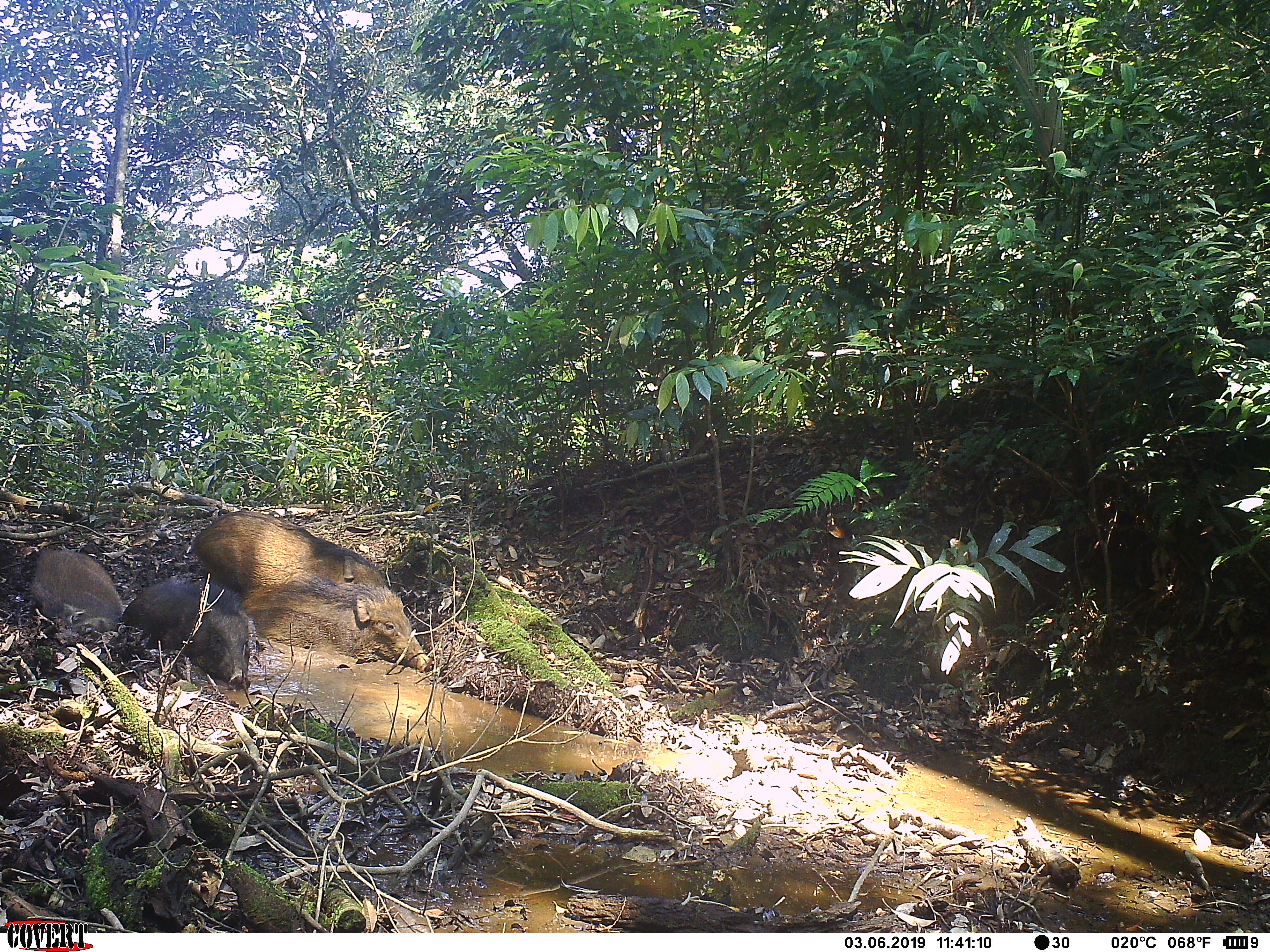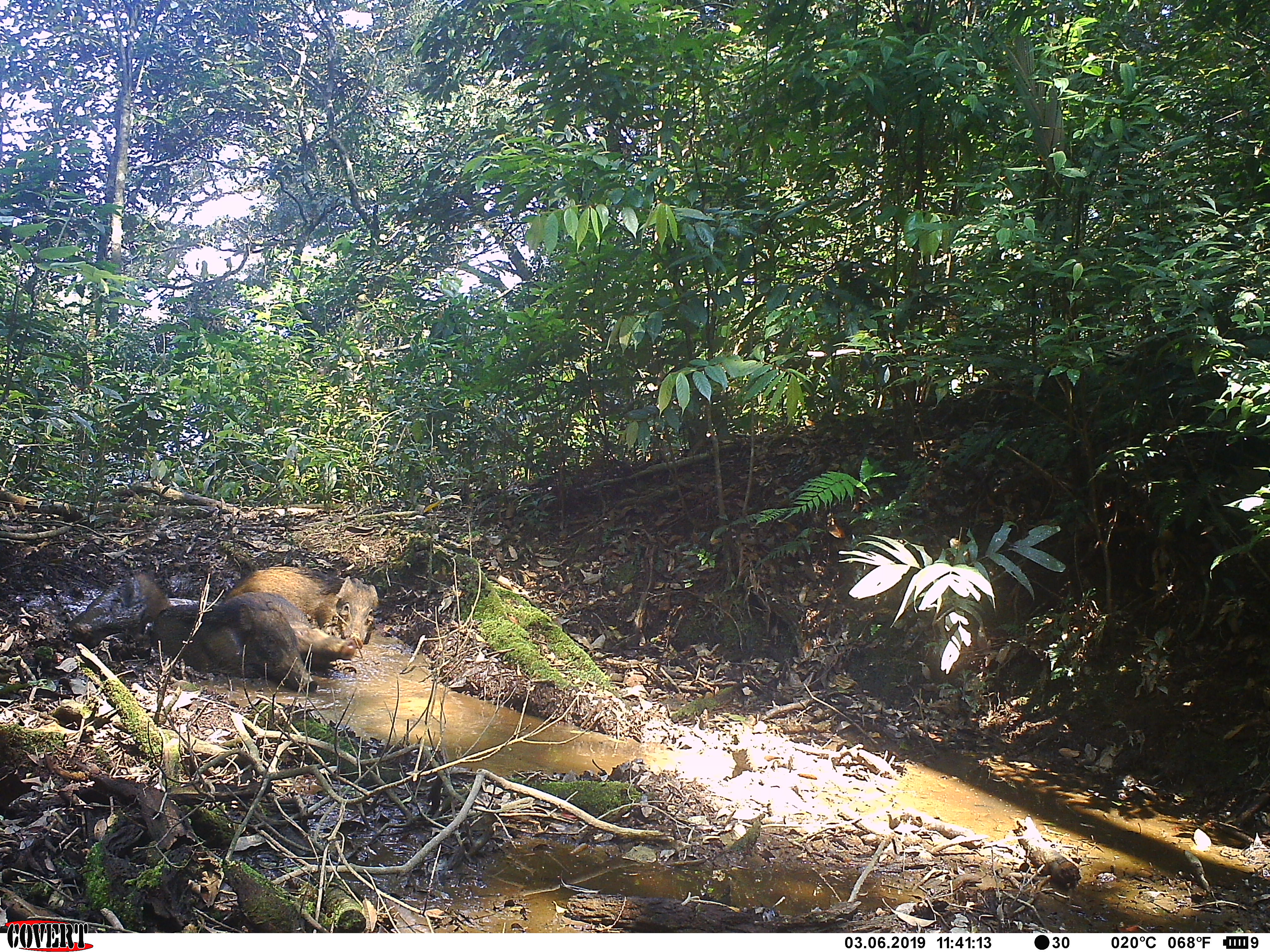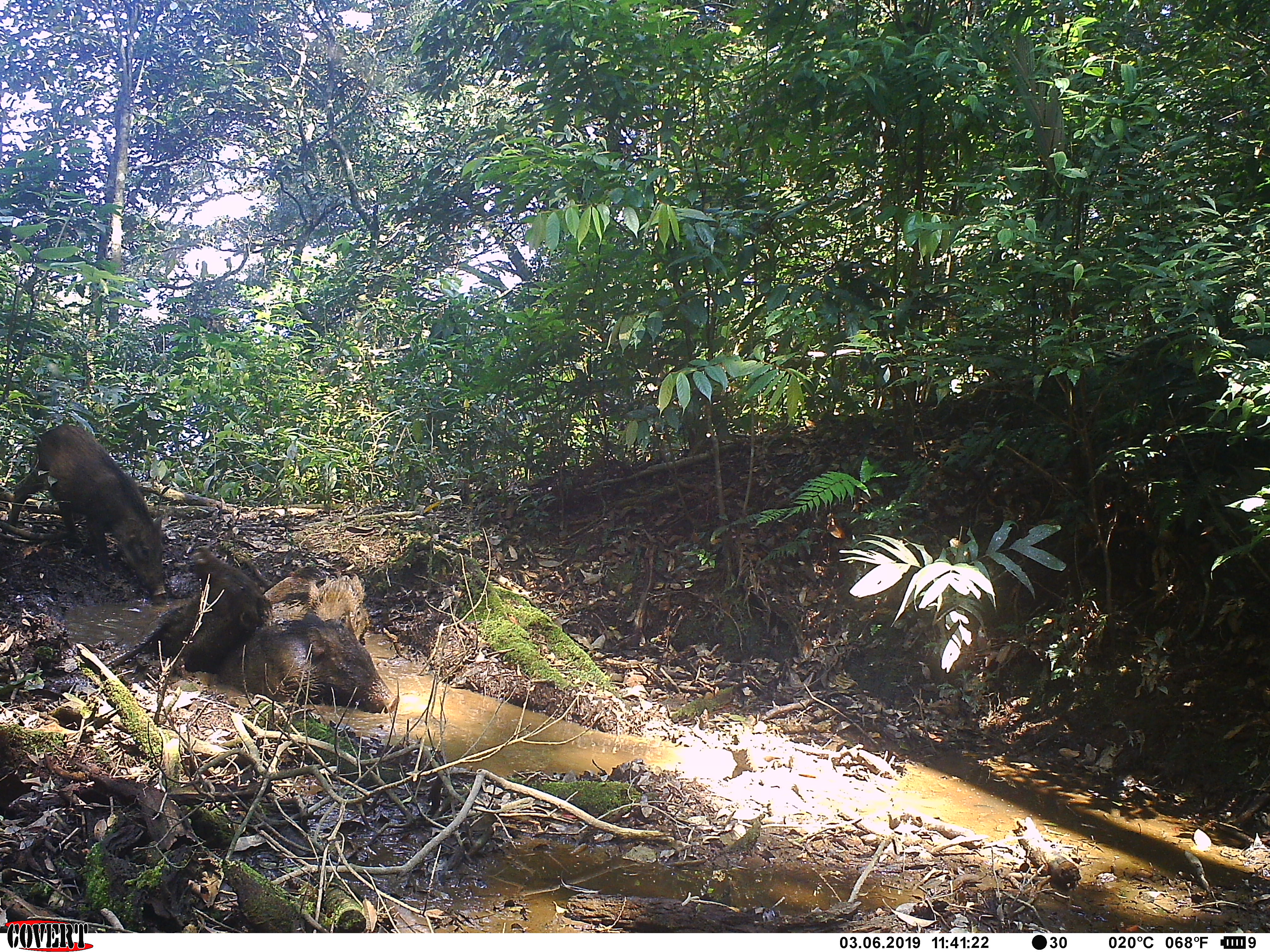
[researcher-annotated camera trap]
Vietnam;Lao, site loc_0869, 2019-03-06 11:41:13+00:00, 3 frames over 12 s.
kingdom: Animalia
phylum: Chordata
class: Mammalia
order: Artiodactyla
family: Suidae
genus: Sus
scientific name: Sus scrofa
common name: eurasian wild pig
Eurasian wild pig (Sus scrofa). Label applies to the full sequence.